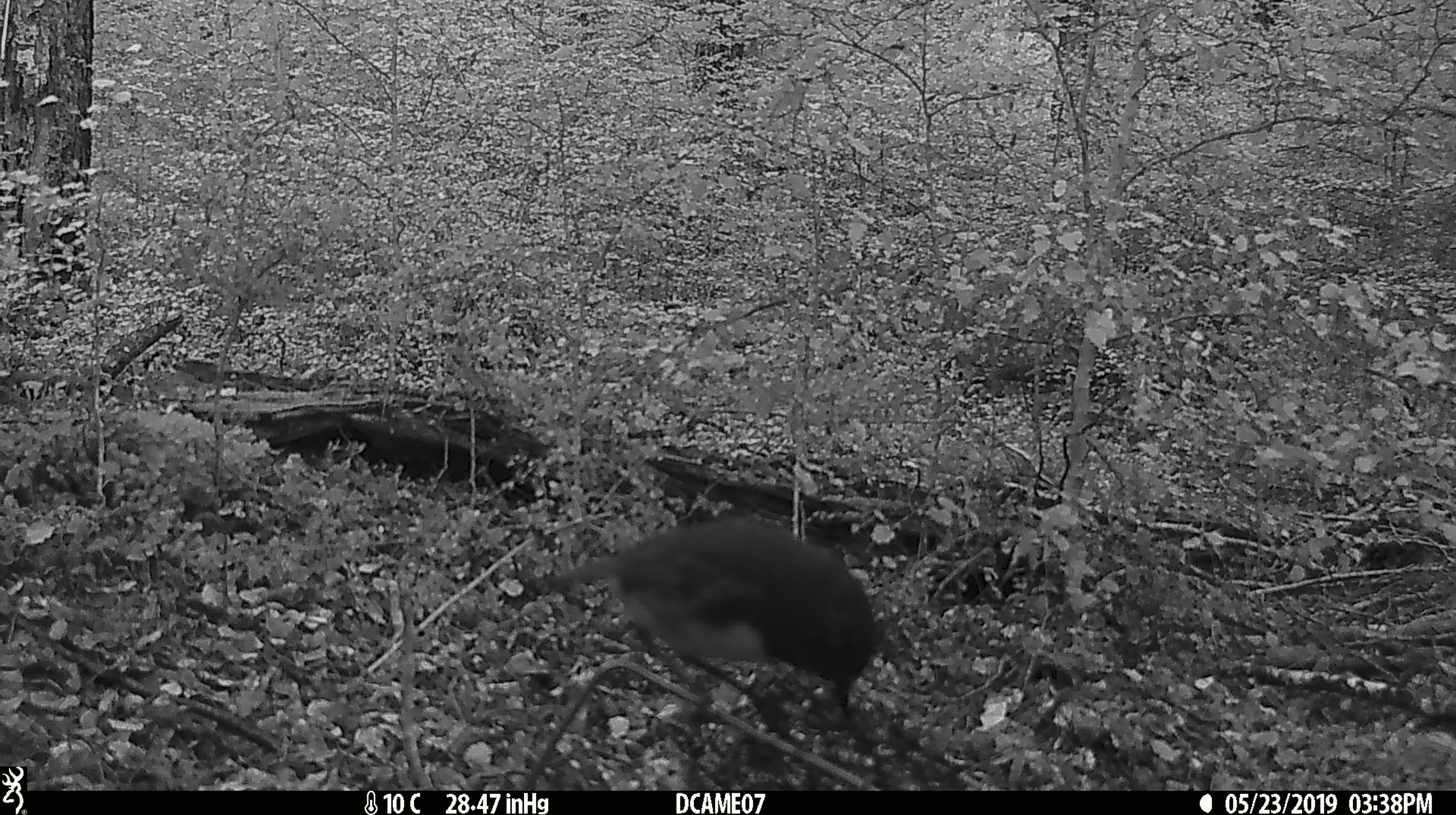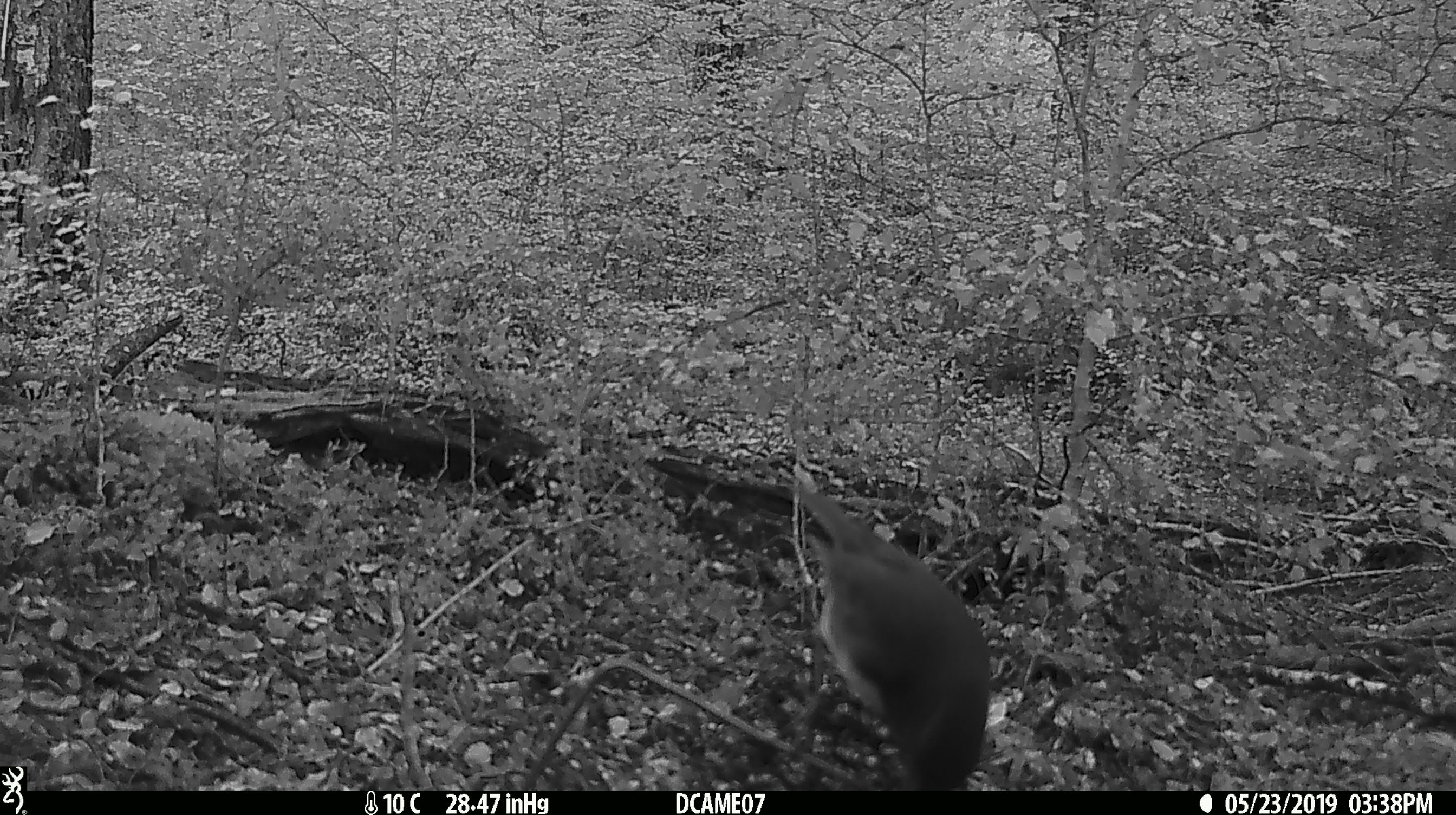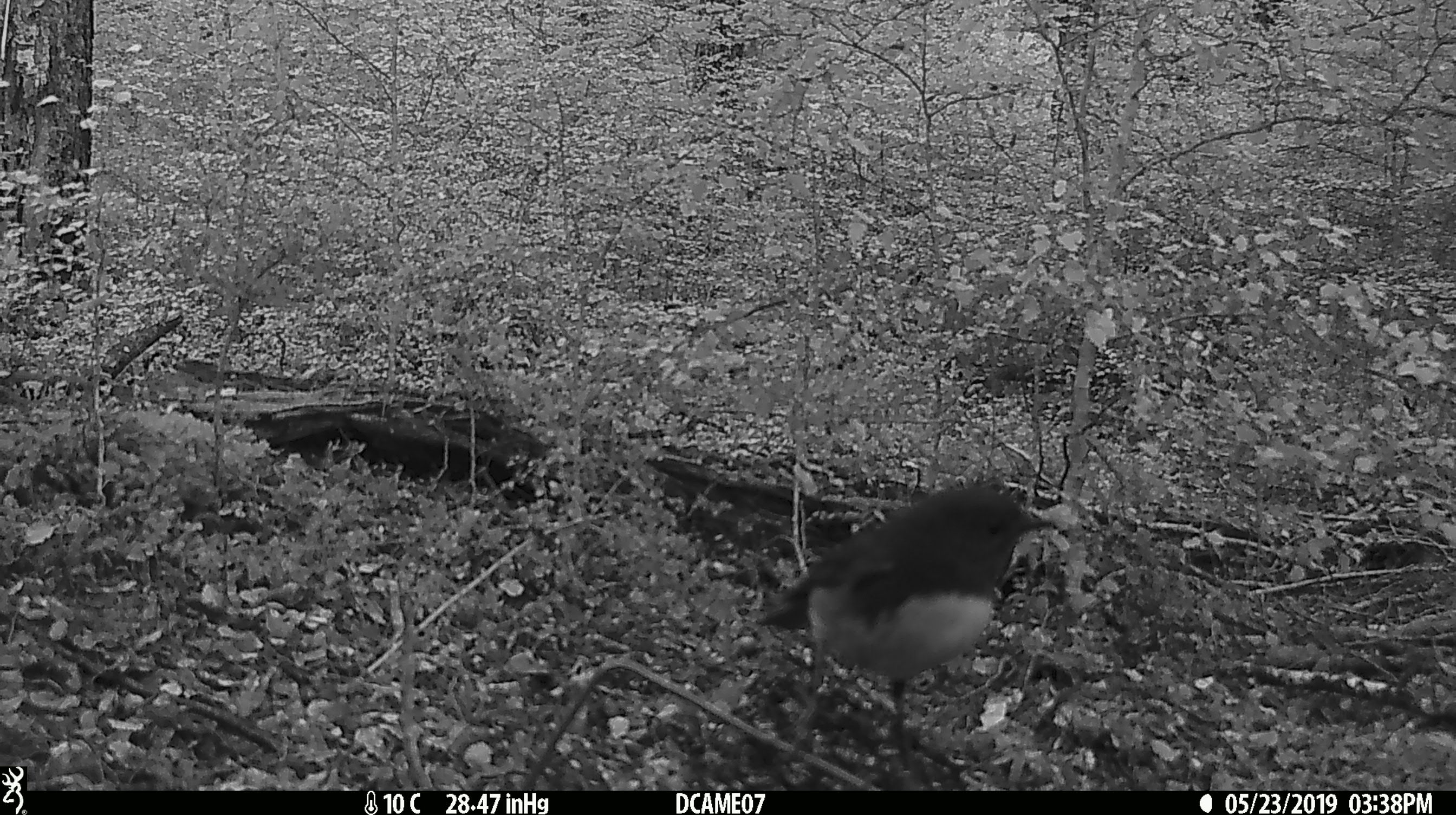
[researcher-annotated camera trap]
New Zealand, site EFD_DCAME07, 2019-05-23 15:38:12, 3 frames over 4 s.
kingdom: Animalia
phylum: Chordata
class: Aves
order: Passeriformes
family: Petroicidae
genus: Petroica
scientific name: Petroica australis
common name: new zealand robin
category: robin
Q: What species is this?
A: Robin (new zealand robin) (Petroica australis).